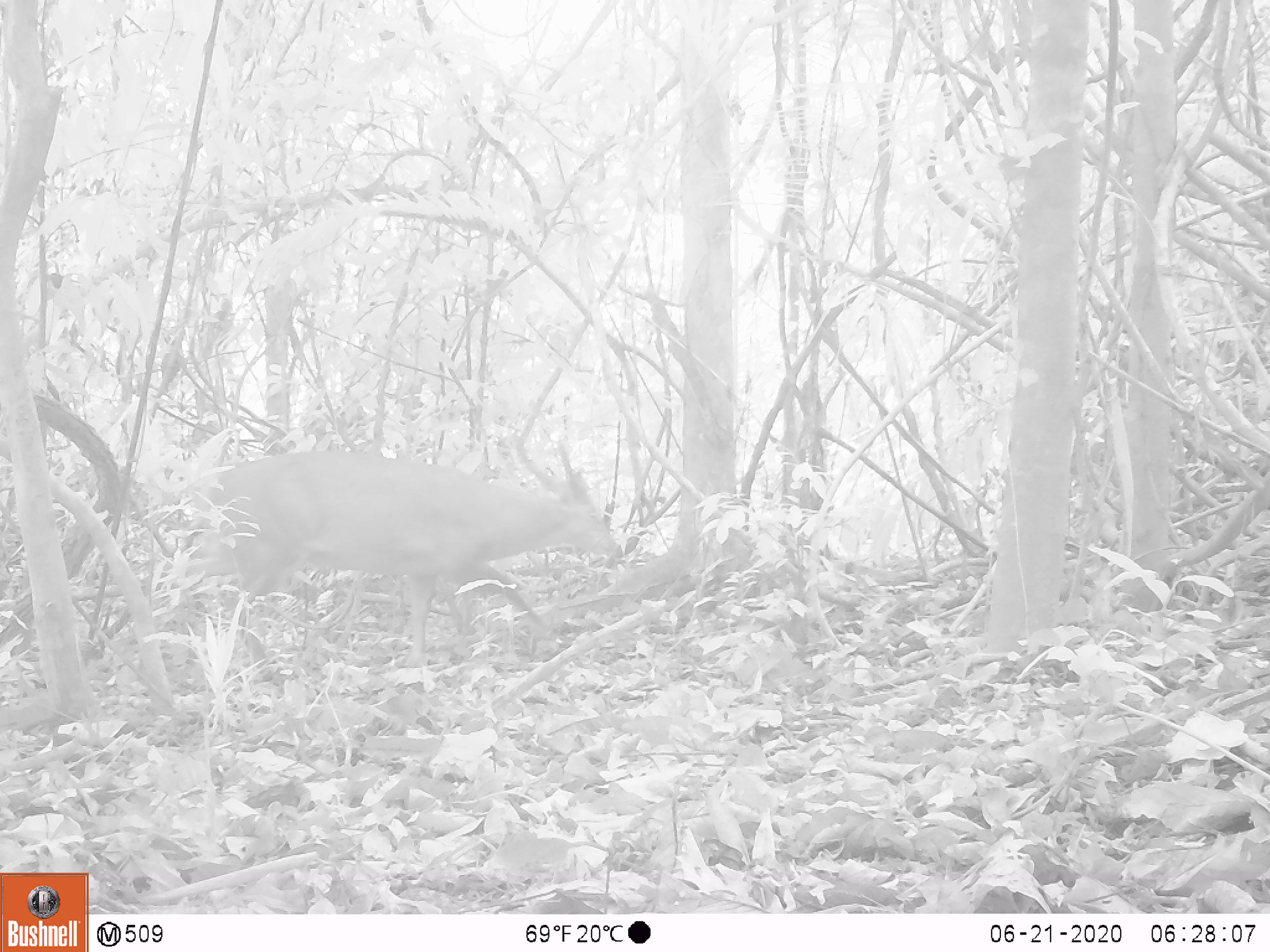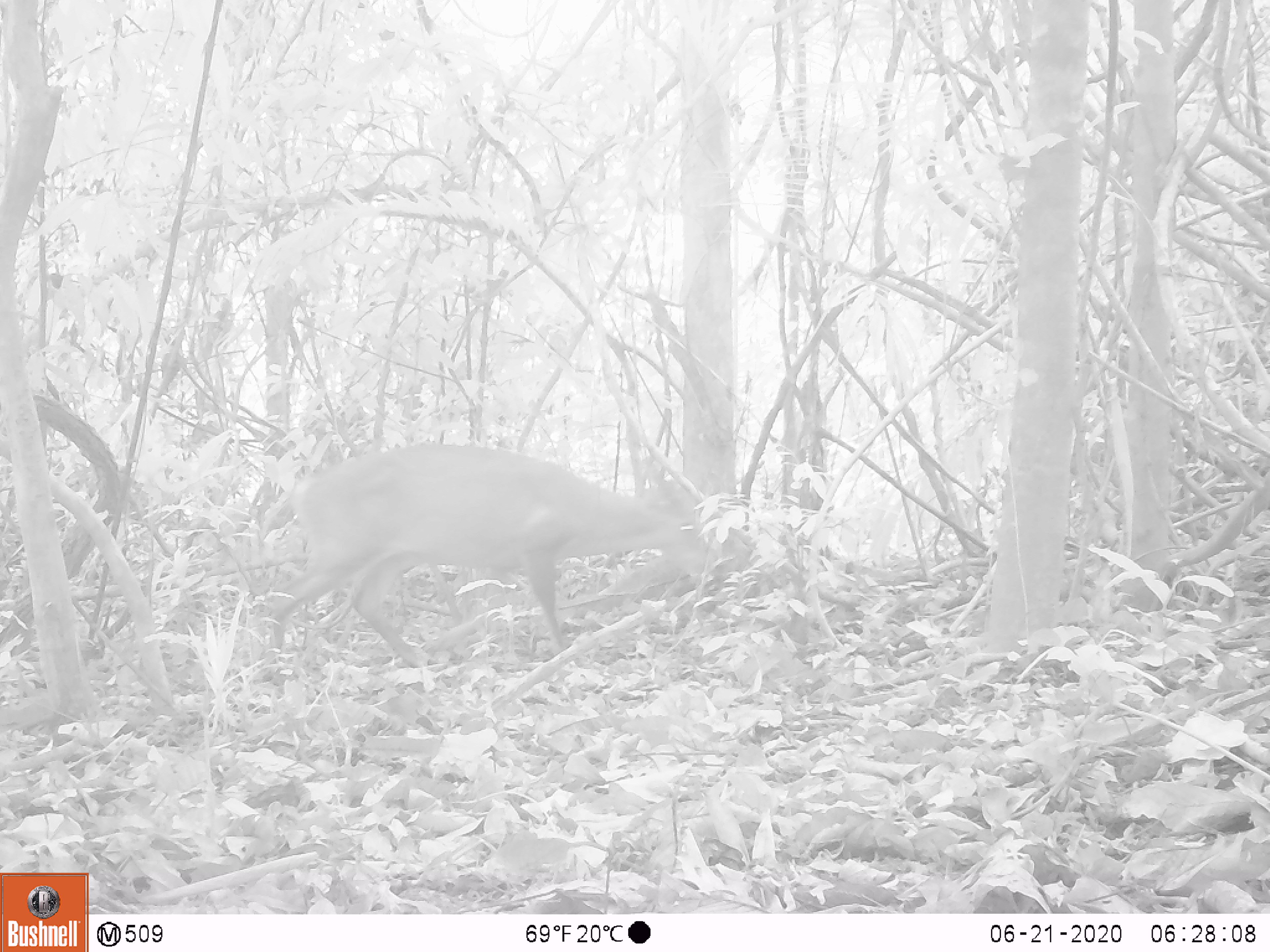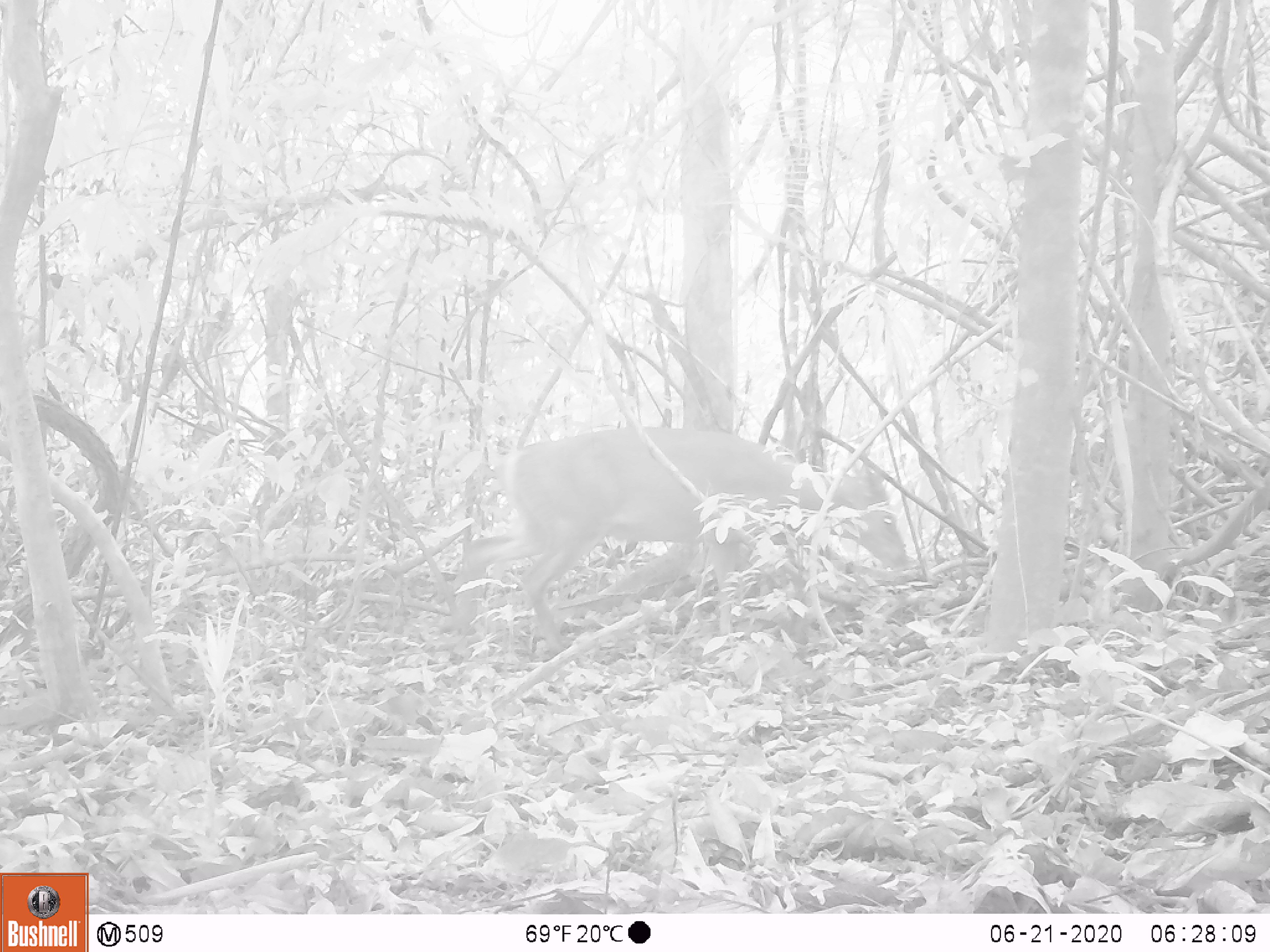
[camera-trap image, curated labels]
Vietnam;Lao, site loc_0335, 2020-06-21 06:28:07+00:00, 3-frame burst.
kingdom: Animalia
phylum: Chordata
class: Mammalia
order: Artiodactyla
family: Cervidae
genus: Muntiacus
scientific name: Muntiacus vuquangensis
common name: large-antlered muntjac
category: large antlered muntjac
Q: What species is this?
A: Large antlered muntjac (large-antlered muntjac) (Muntiacus vuquangensis).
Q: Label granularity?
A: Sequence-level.